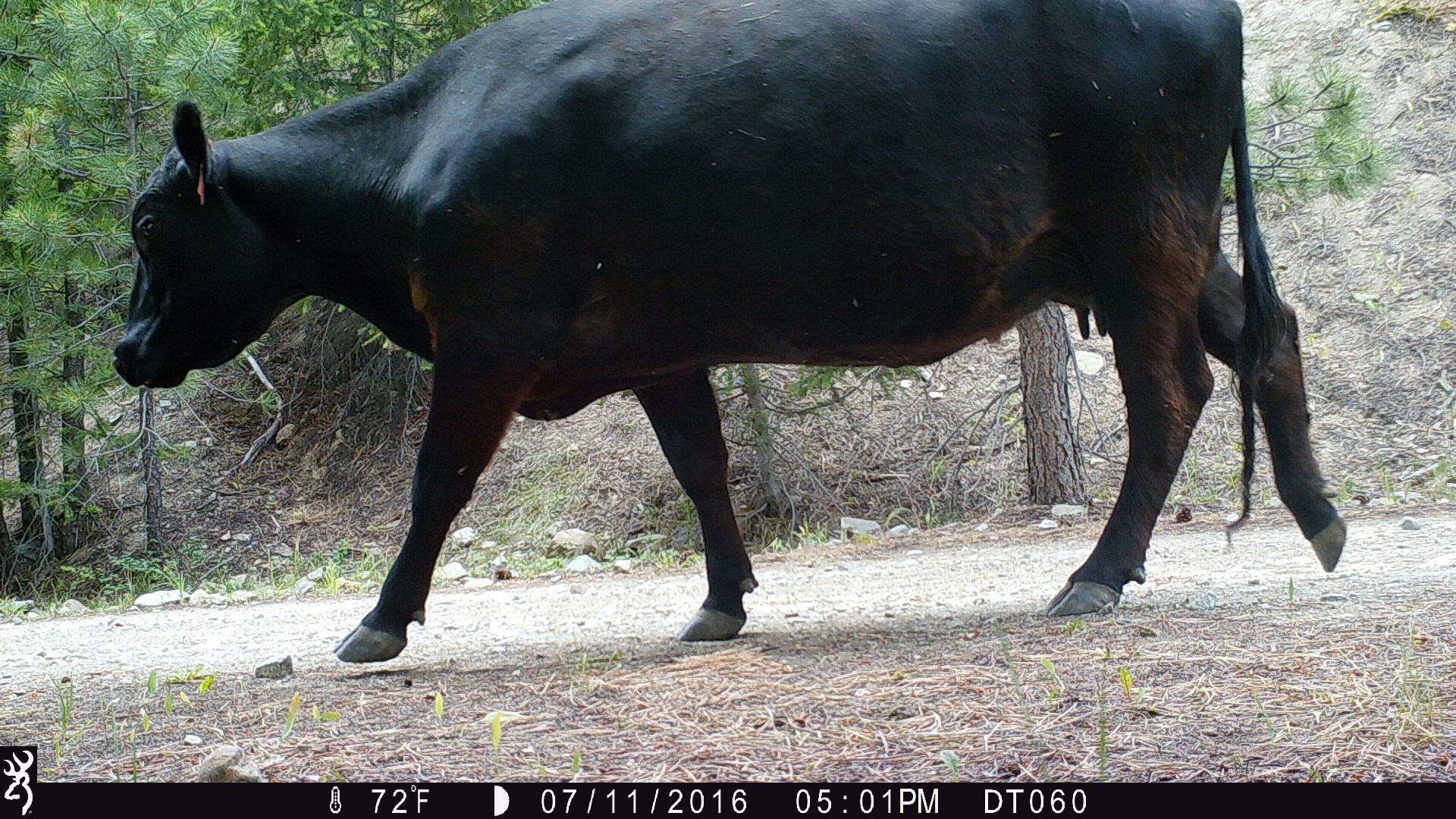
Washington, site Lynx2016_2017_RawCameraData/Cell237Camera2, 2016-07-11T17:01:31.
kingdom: Animalia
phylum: Chordata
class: Mammalia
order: Artiodactyla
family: Bovidae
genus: Bos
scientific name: Bos taurus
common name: domestic cattle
Domestic cattle (Bos taurus). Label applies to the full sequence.